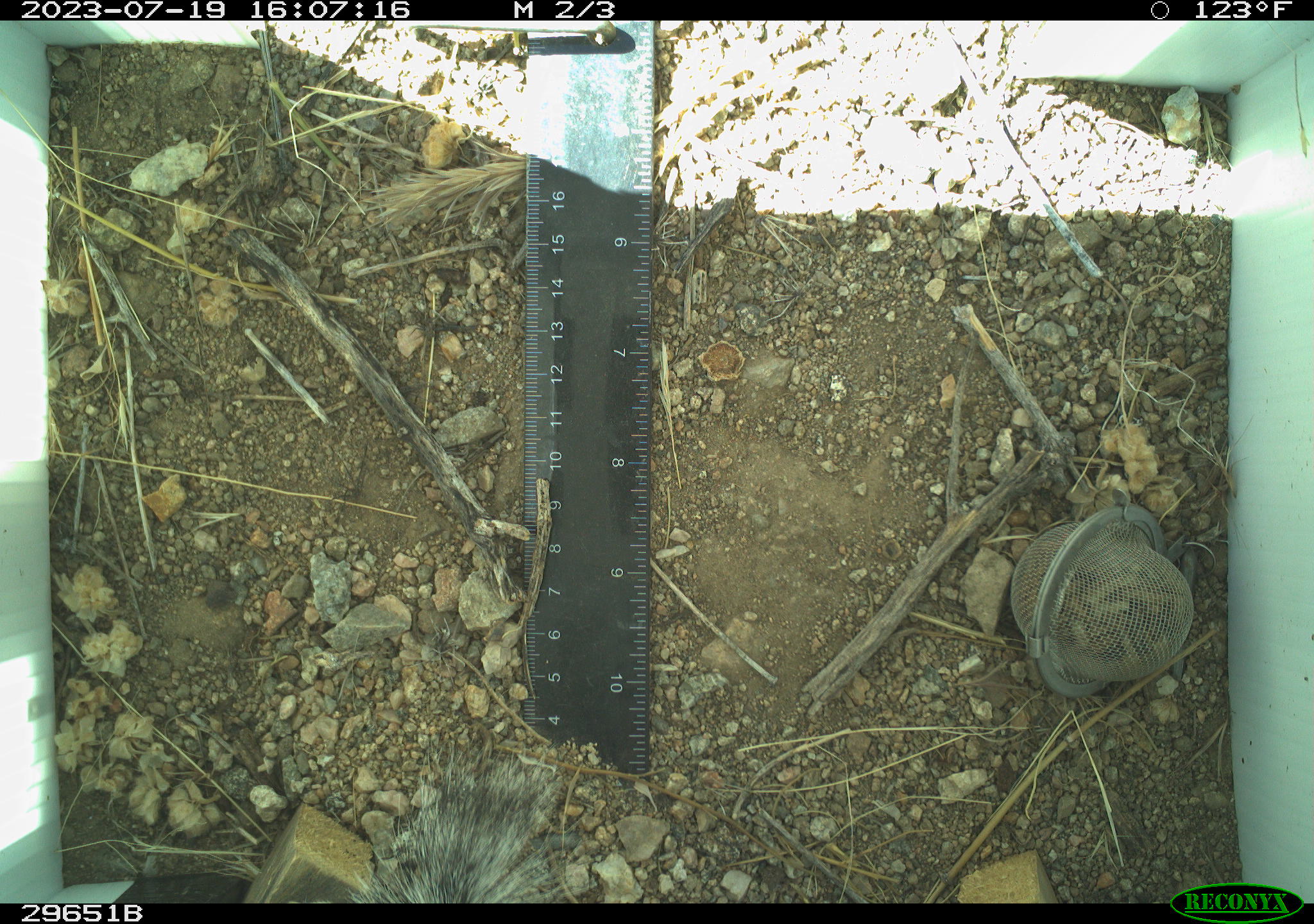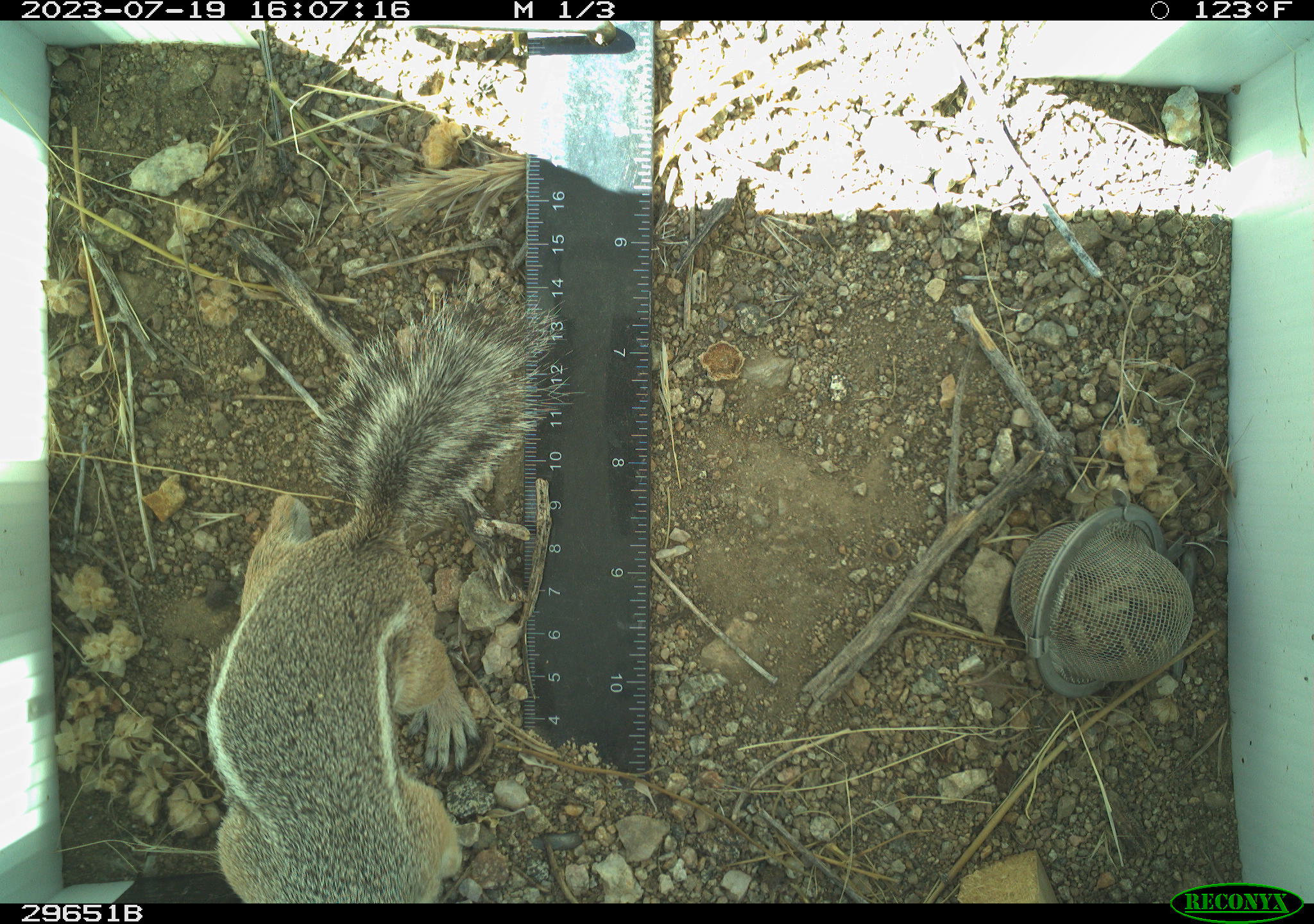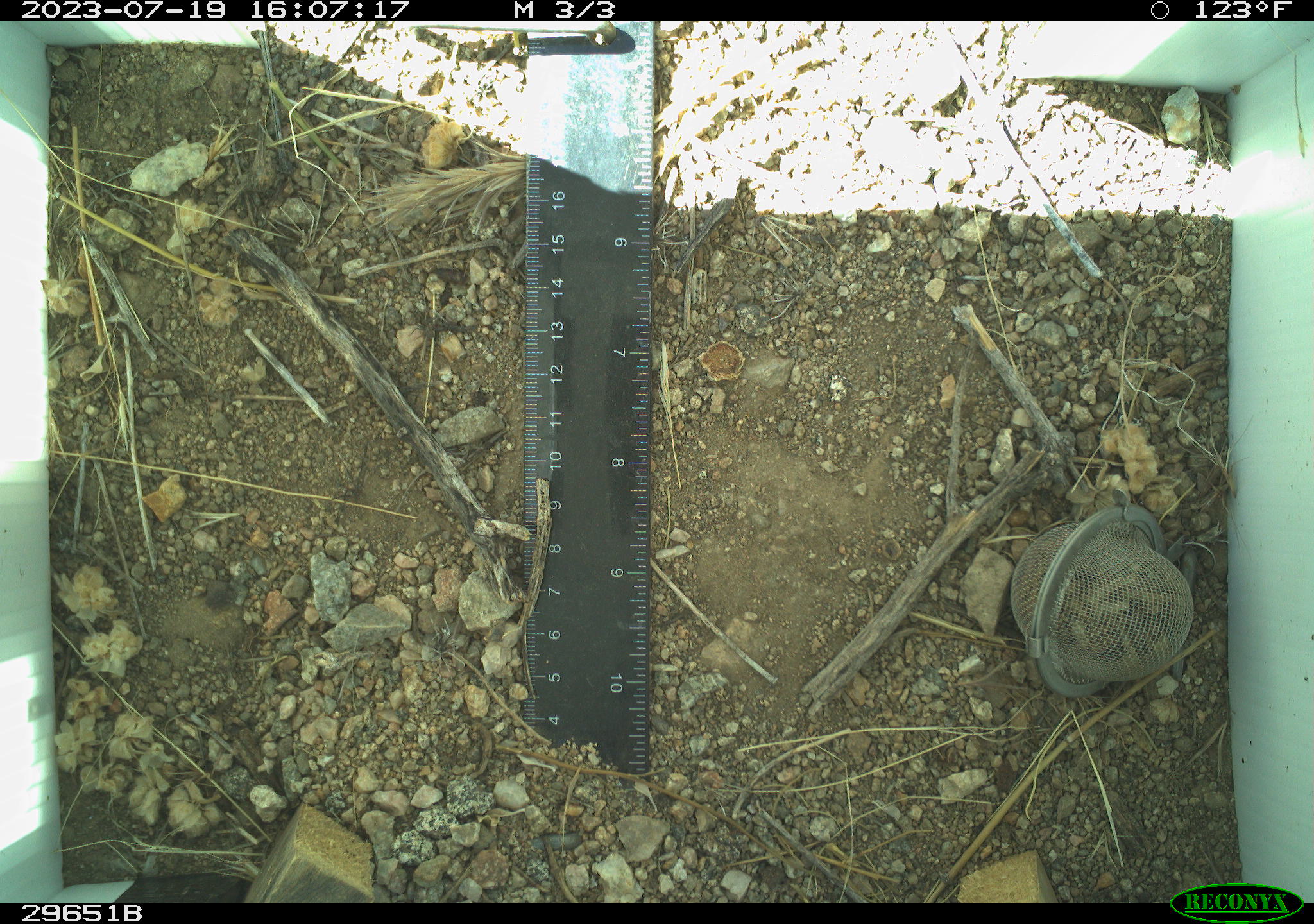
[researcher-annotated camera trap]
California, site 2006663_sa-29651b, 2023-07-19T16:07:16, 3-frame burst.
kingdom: Animalia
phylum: Chordata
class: Mammalia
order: Rodentia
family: Sciuridae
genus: Ammospermophilus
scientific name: Ammospermophilus leucurus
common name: white-tailed antelope squirrel